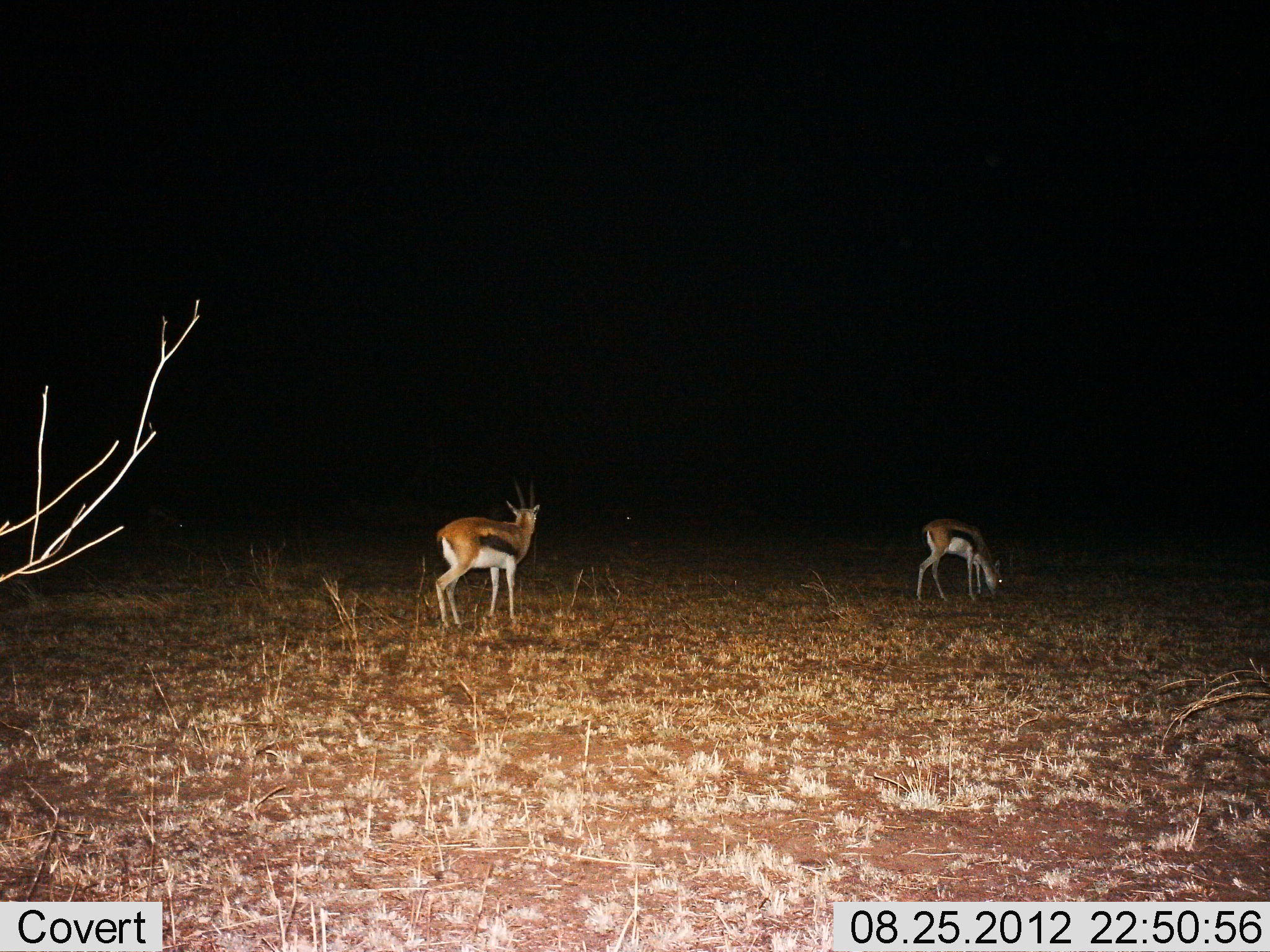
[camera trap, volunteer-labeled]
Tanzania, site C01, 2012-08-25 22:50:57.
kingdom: Animalia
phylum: Chordata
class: Mammalia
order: Artiodactyla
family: Bovidae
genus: Eudorcas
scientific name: Eudorcas thomsonii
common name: thomson's gazelle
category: gazellethomsons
Gazellethomsons (thomson's gazelle) (Eudorcas thomsonii), count 2. Behavior (volunteer vote fractions): standing 80%, resting 0%, moving 20%, interacting 0%. Young present (vote fraction): 0%. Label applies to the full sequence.